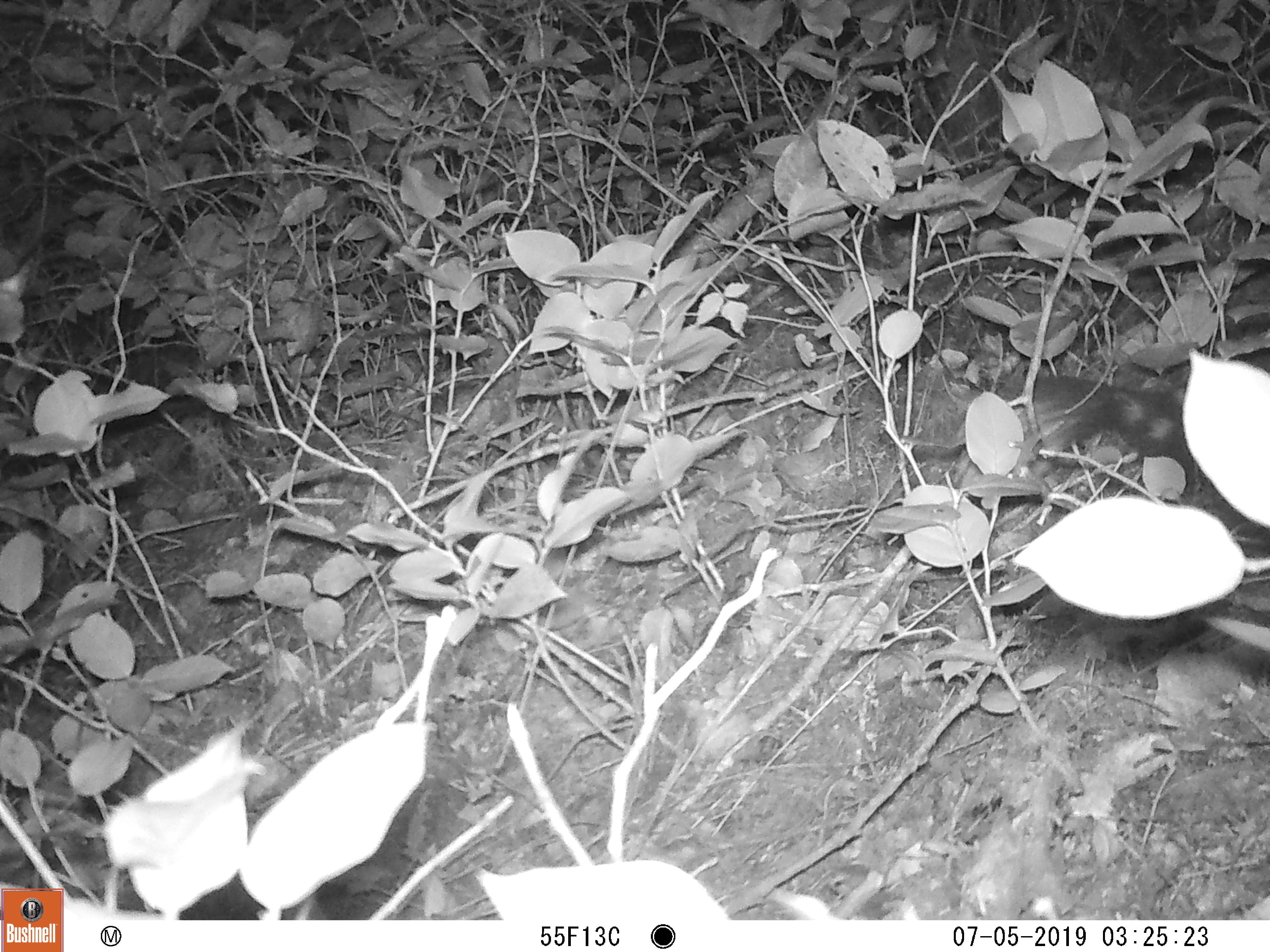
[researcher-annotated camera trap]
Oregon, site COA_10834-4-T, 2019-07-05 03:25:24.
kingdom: Animalia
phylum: Chordata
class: Mammalia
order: Carnivora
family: Mephitidae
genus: Spilogale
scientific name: Spilogale gracilis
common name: western spotted skunk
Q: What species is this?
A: Western spotted skunk (Spilogale gracilis).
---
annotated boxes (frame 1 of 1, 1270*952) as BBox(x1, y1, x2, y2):
western spotted skunk: BBox(1012, 375, 1211, 495)